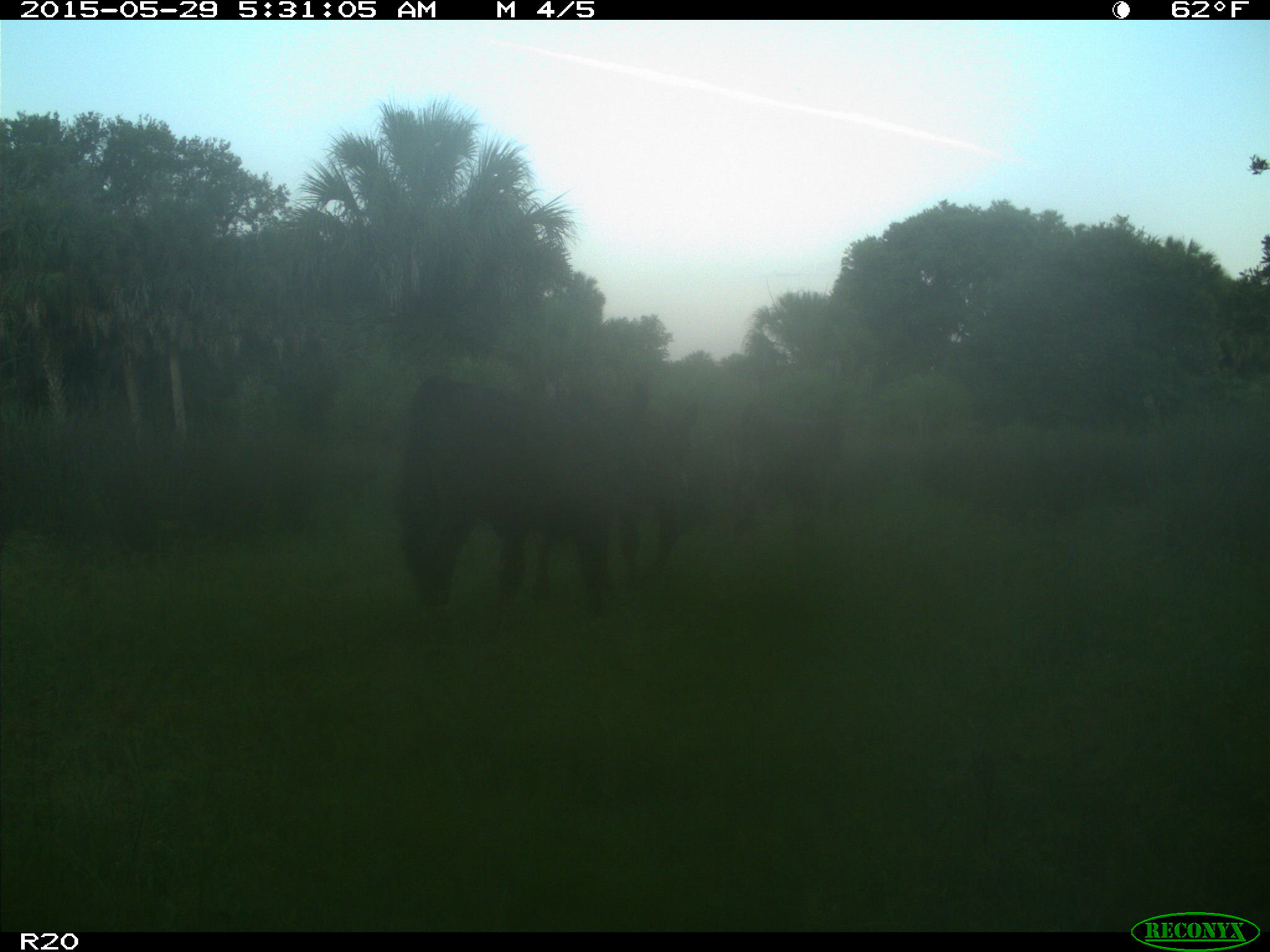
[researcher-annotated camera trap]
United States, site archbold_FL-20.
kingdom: Animalia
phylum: Chordata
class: Mammalia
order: Artiodactyla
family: Bovidae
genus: Bos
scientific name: Bos taurus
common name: domestic cow